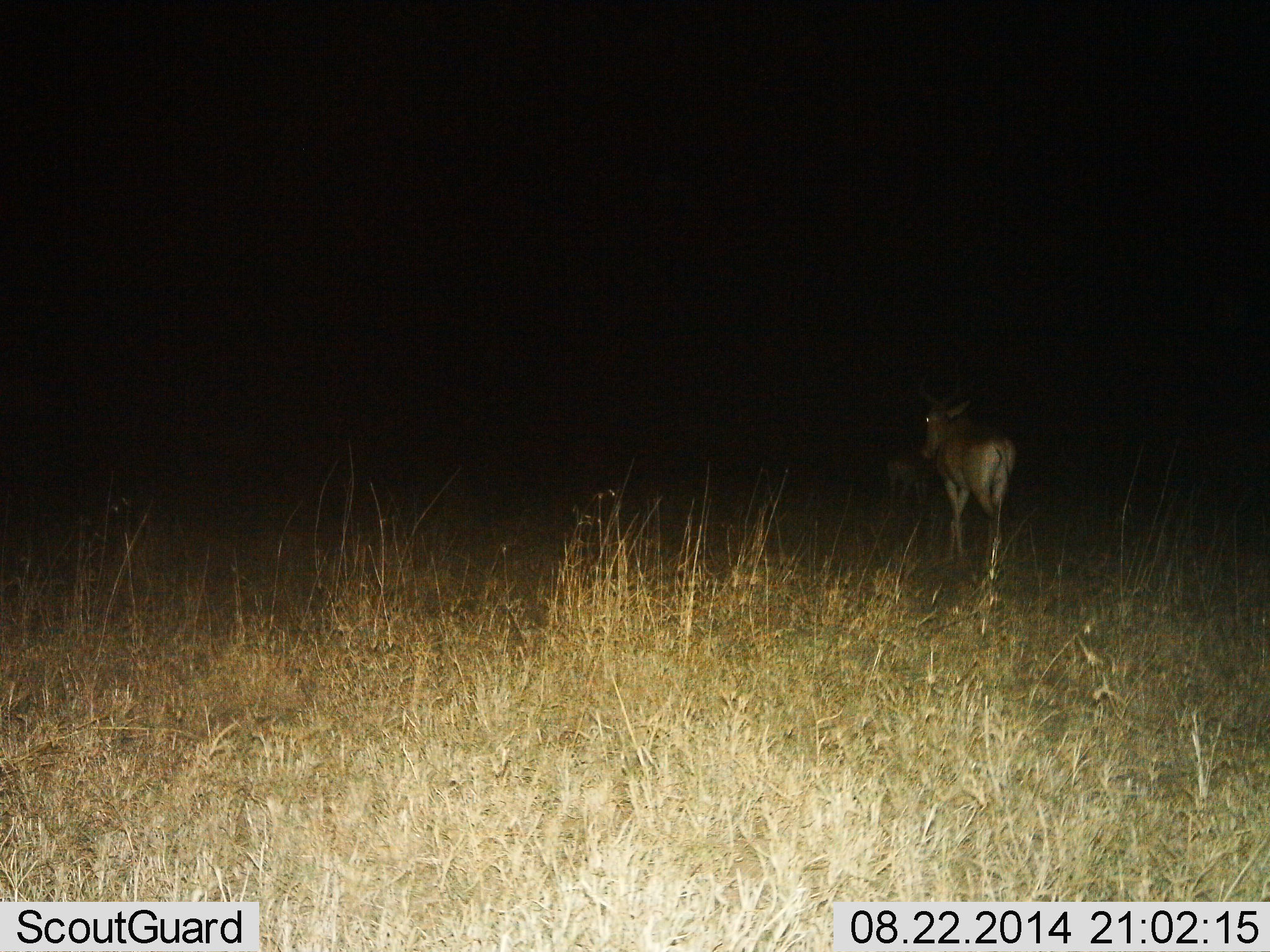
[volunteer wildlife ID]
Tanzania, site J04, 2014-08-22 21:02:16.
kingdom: Animalia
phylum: Chordata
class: Mammalia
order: Artiodactyla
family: Bovidae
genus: Alcelaphus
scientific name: Alcelaphus buselaphus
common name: hartebeest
Hartebeest (Alcelaphus buselaphus), count 2. Behavior (volunteer vote fractions): standing 20%, resting 0%, moving 100%, interacting 0%. Young present (vote fraction): 0%. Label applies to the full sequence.